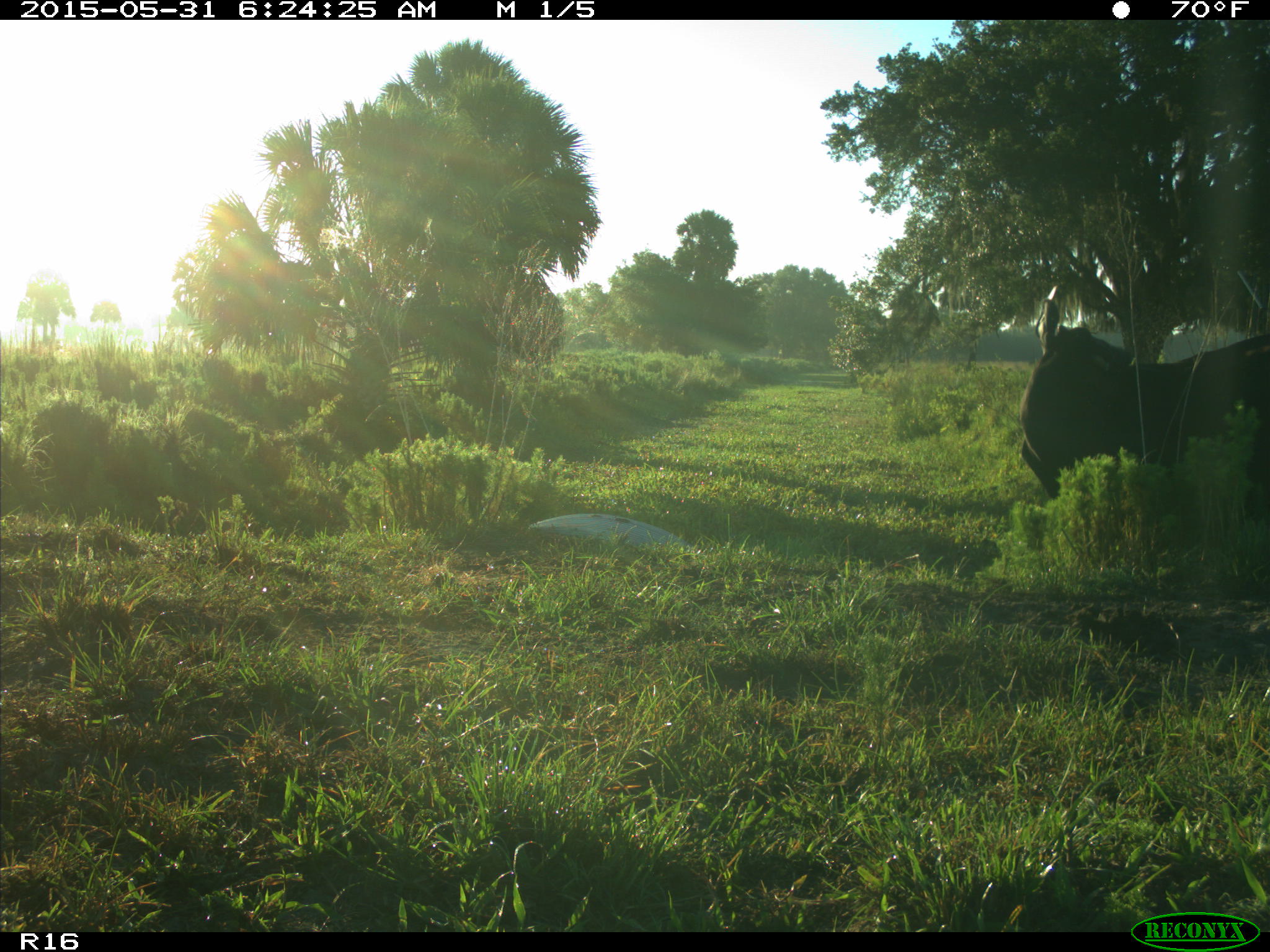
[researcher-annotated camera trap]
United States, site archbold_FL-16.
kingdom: Animalia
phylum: Chordata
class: Mammalia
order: Artiodactyla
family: Bovidae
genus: Bos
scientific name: Bos taurus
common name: domestic cow